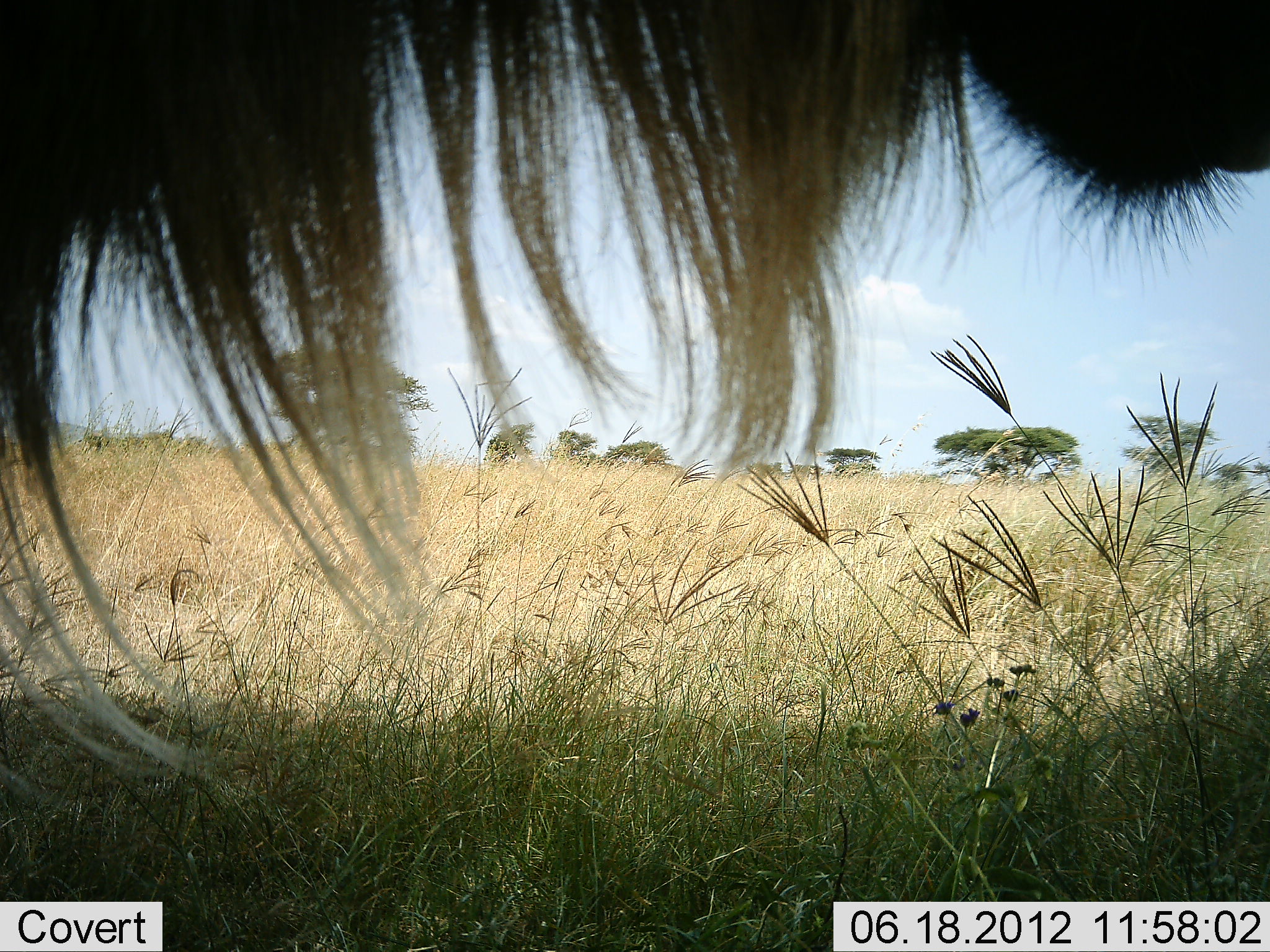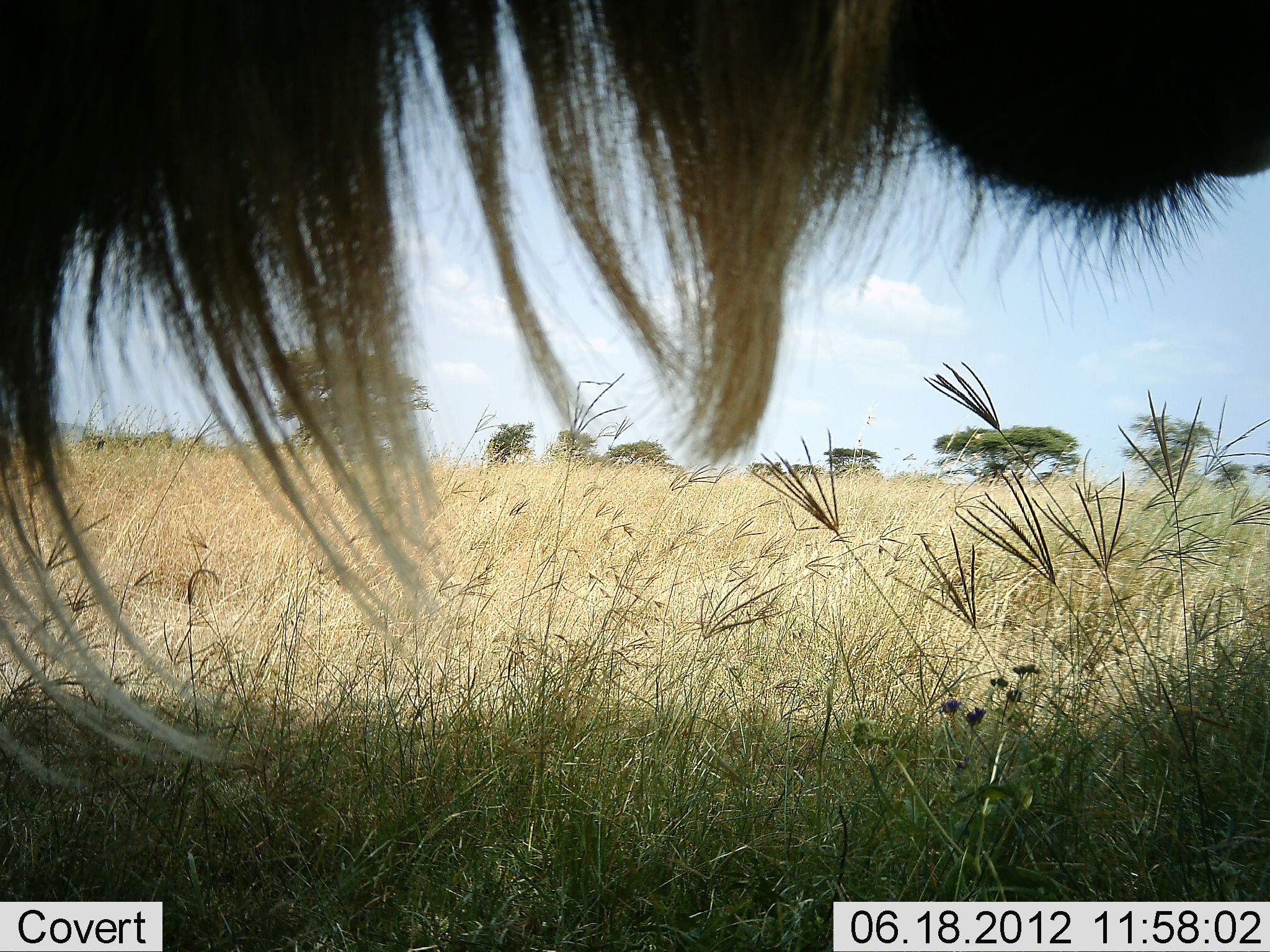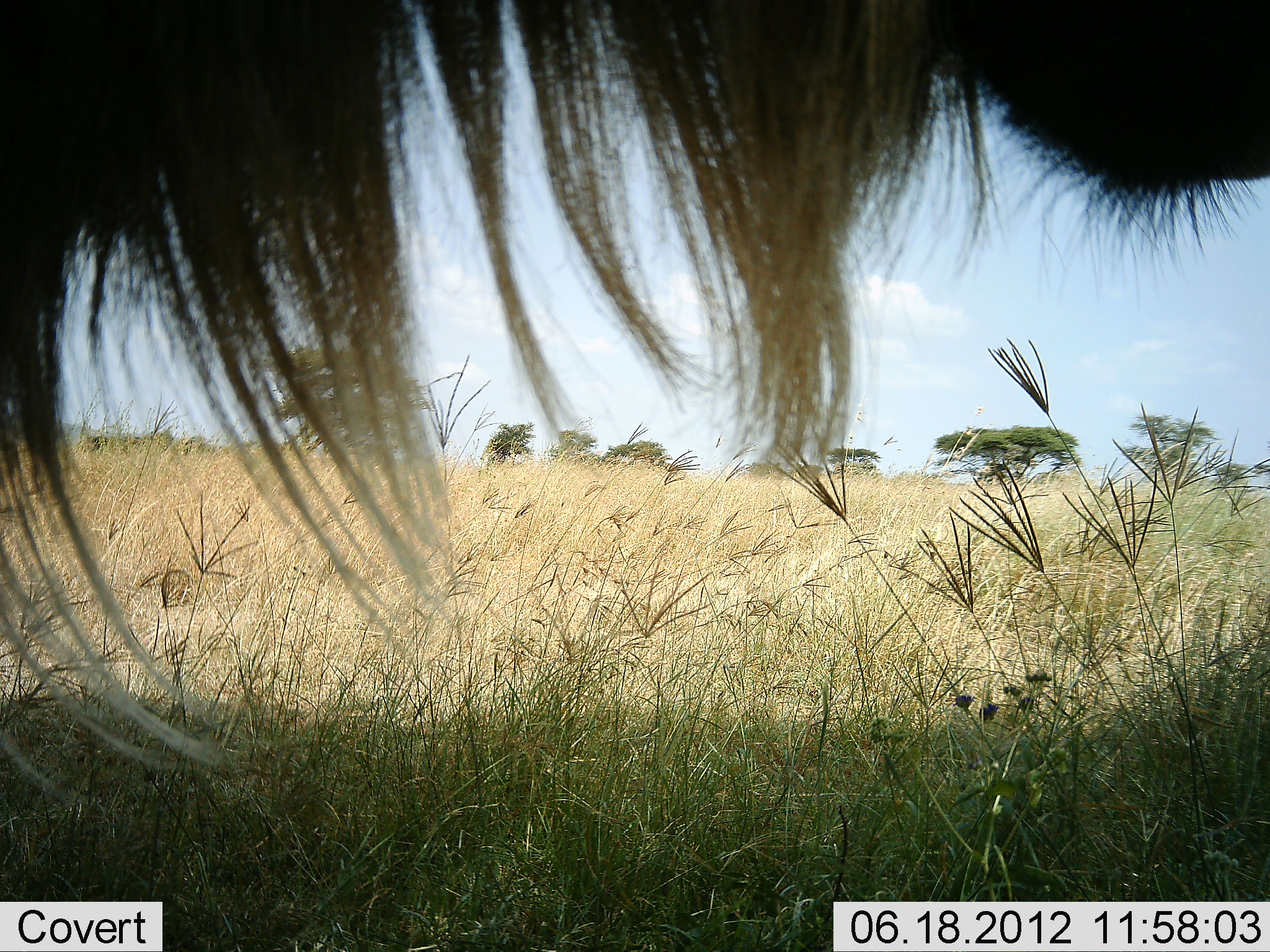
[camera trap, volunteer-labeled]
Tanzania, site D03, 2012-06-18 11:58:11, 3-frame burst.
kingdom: Animalia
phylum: Chordata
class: Mammalia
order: Artiodactyla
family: Bovidae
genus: Connochaetes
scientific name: Connochaetes taurinus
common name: blue wildebeest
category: wildebeest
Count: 1.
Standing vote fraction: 80%.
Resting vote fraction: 0%.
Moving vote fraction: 0%.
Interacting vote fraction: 0%.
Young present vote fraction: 0%.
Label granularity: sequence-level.